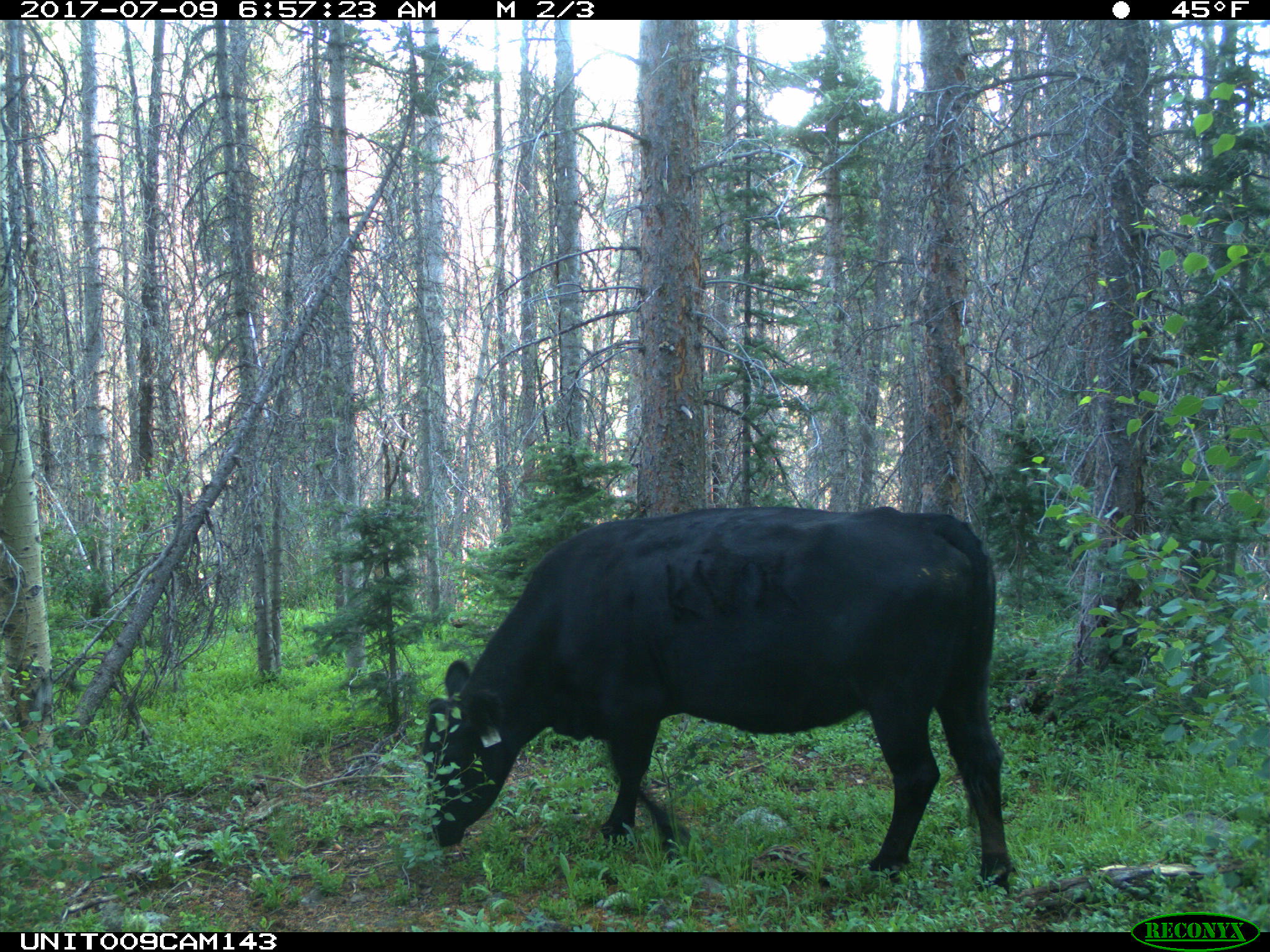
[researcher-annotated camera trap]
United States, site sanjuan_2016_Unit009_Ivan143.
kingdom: Animalia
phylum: Chordata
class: Mammalia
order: Artiodactyla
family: Bovidae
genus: Bos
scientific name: Bos taurus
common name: domestic cow